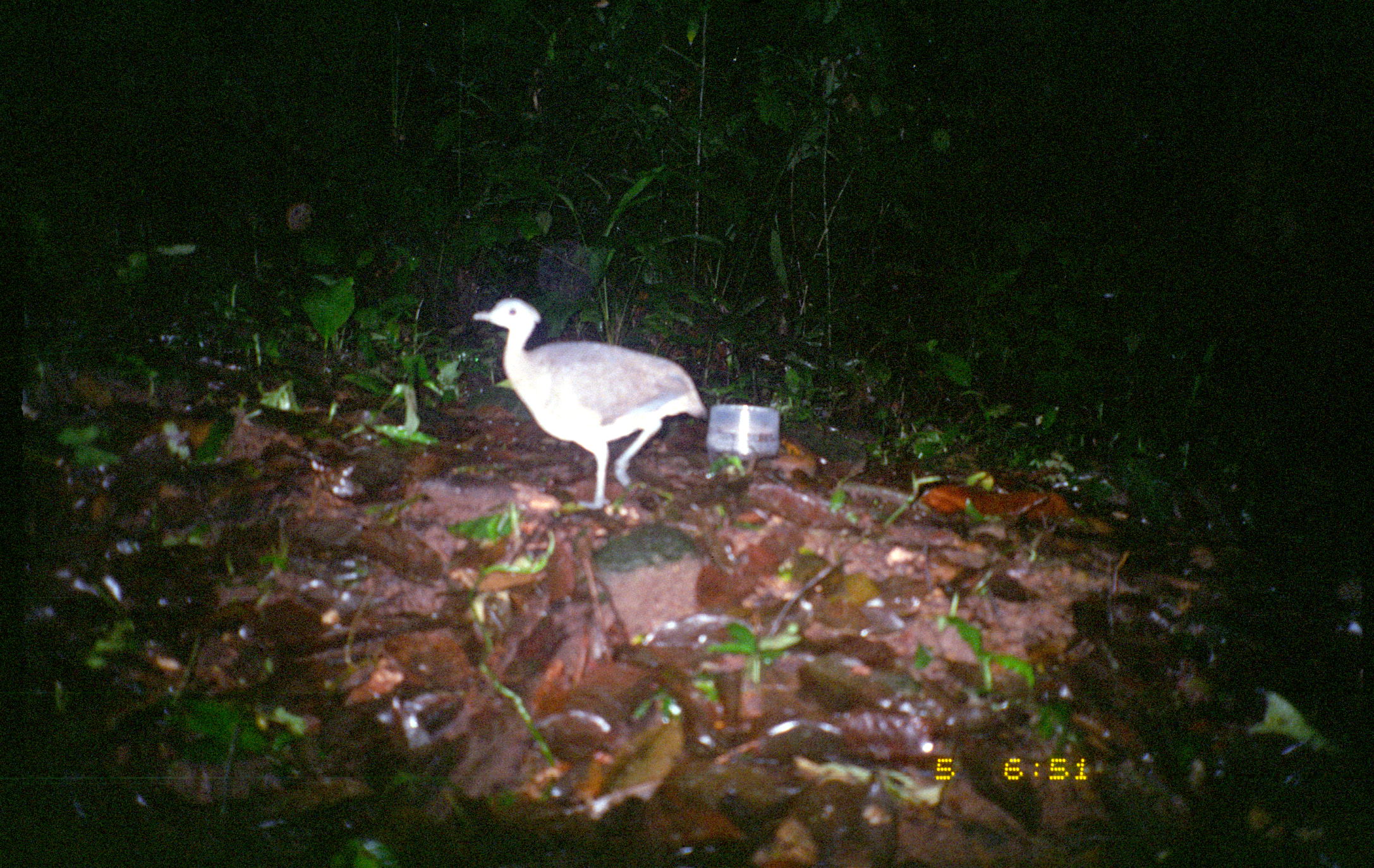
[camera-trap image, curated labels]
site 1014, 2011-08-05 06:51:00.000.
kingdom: Animalia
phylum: Chordata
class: Aves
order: Tinamiformes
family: Tinamidae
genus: Tinamus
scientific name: Tinamus major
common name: great tinamou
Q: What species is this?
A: Tinamus major (great tinamou).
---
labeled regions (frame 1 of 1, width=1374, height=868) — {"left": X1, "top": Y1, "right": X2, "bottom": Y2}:
tinamus major: {"left": 469, "top": 297, "right": 707, "bottom": 510}